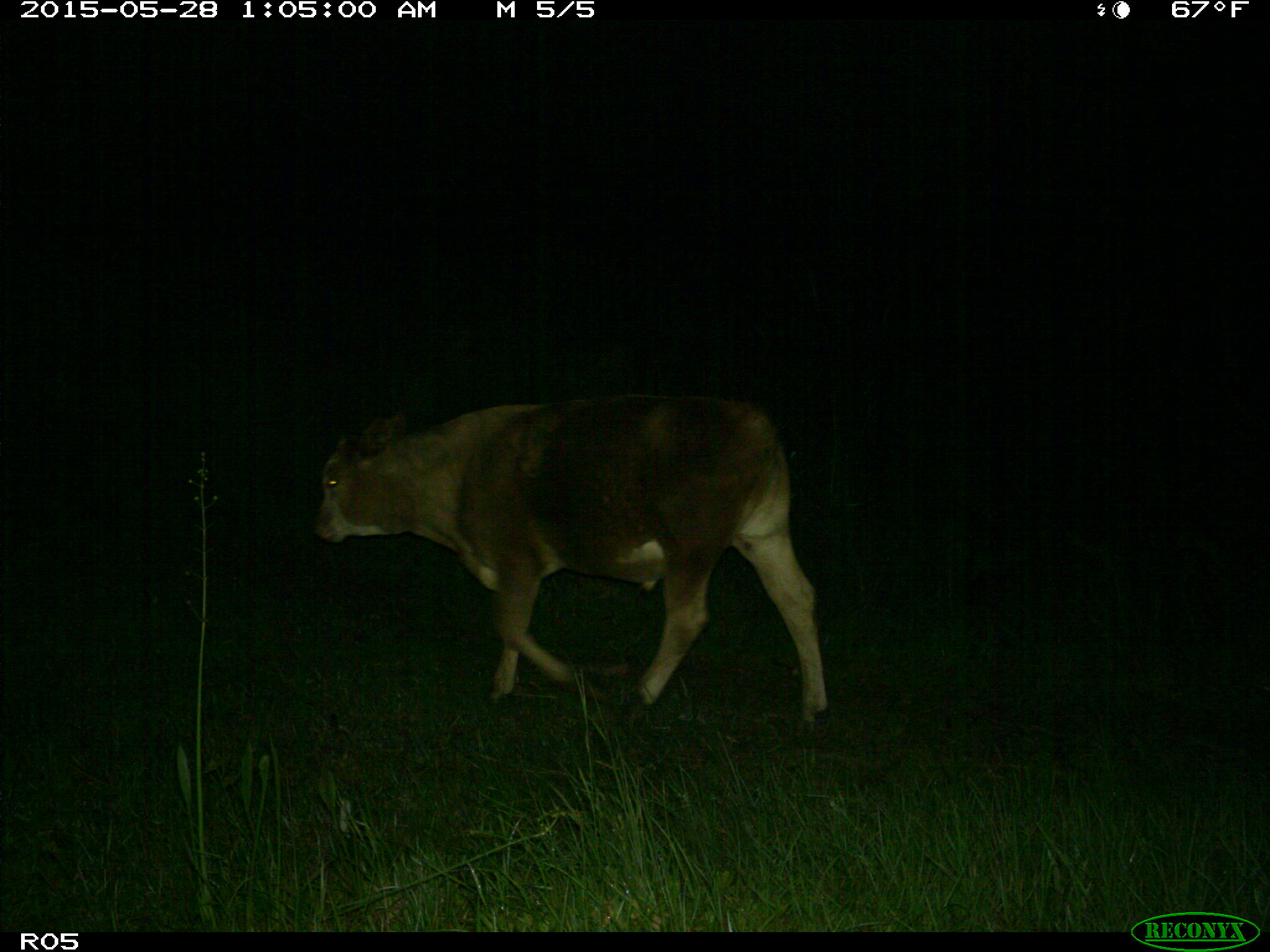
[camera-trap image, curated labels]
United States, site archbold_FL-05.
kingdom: Animalia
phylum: Chordata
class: Mammalia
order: Artiodactyla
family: Bovidae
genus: Bos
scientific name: Bos taurus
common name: domestic cow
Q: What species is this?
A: Bos taurus (domestic cow).